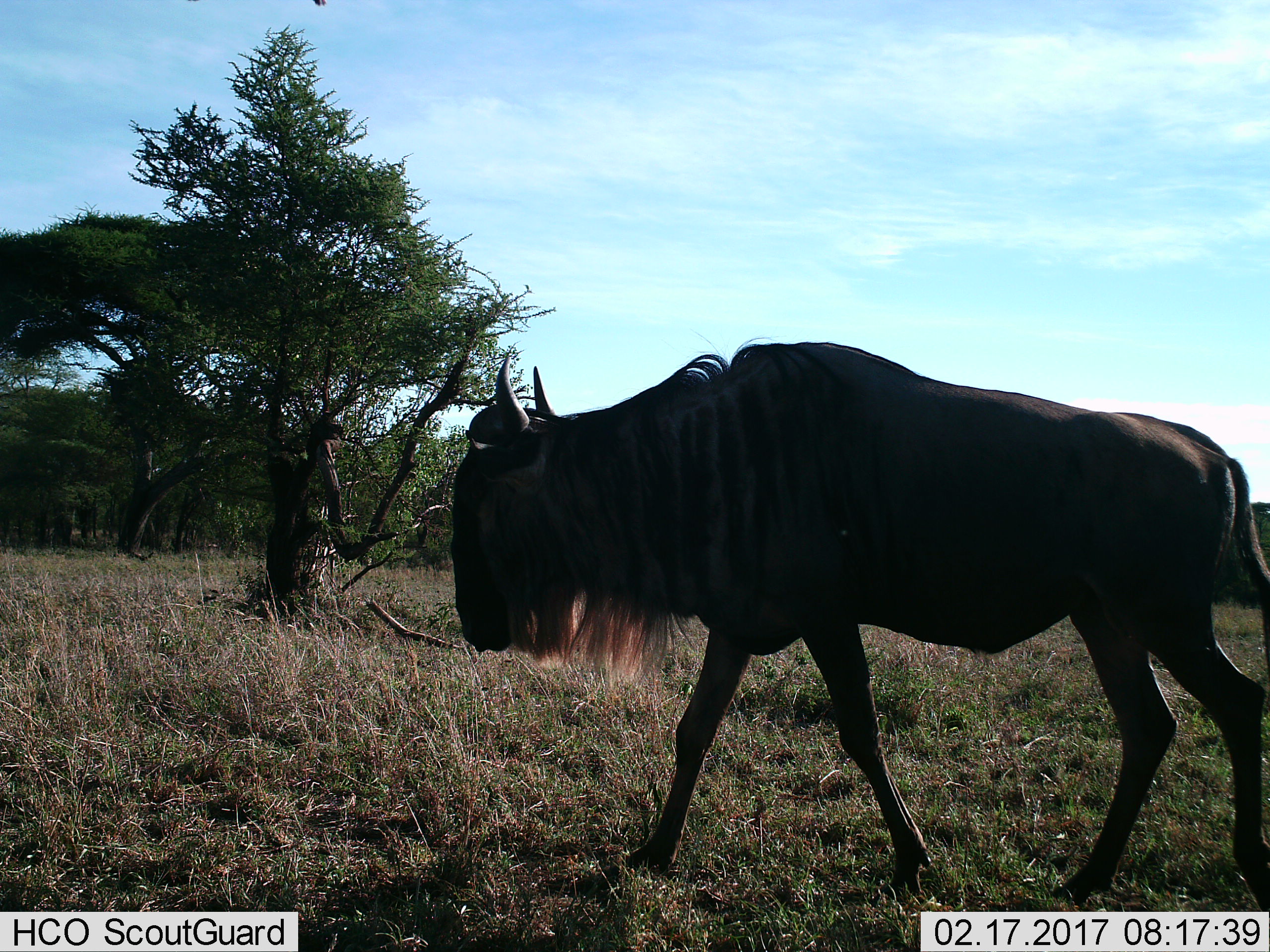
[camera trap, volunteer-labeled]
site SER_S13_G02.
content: unidentified animal